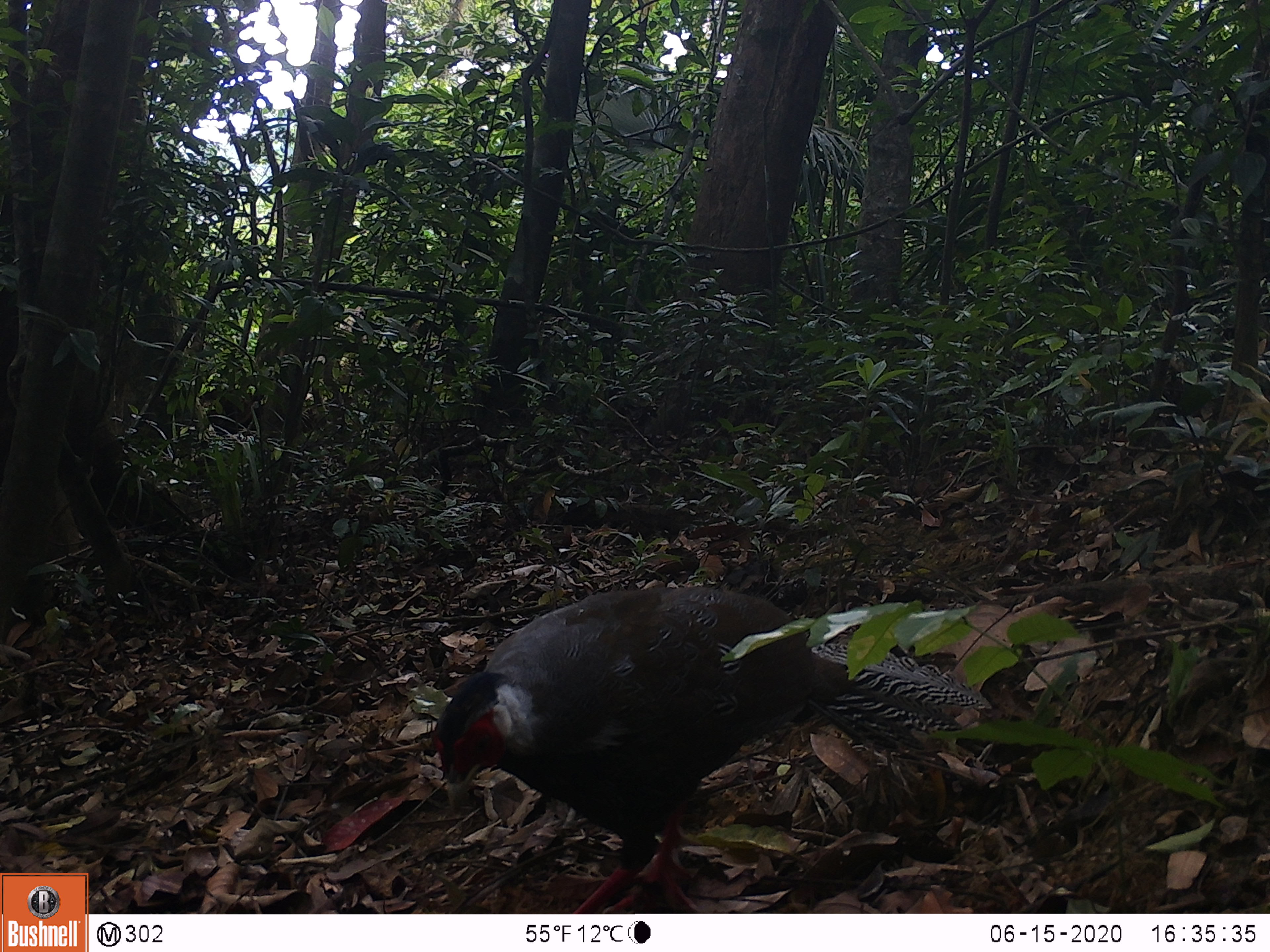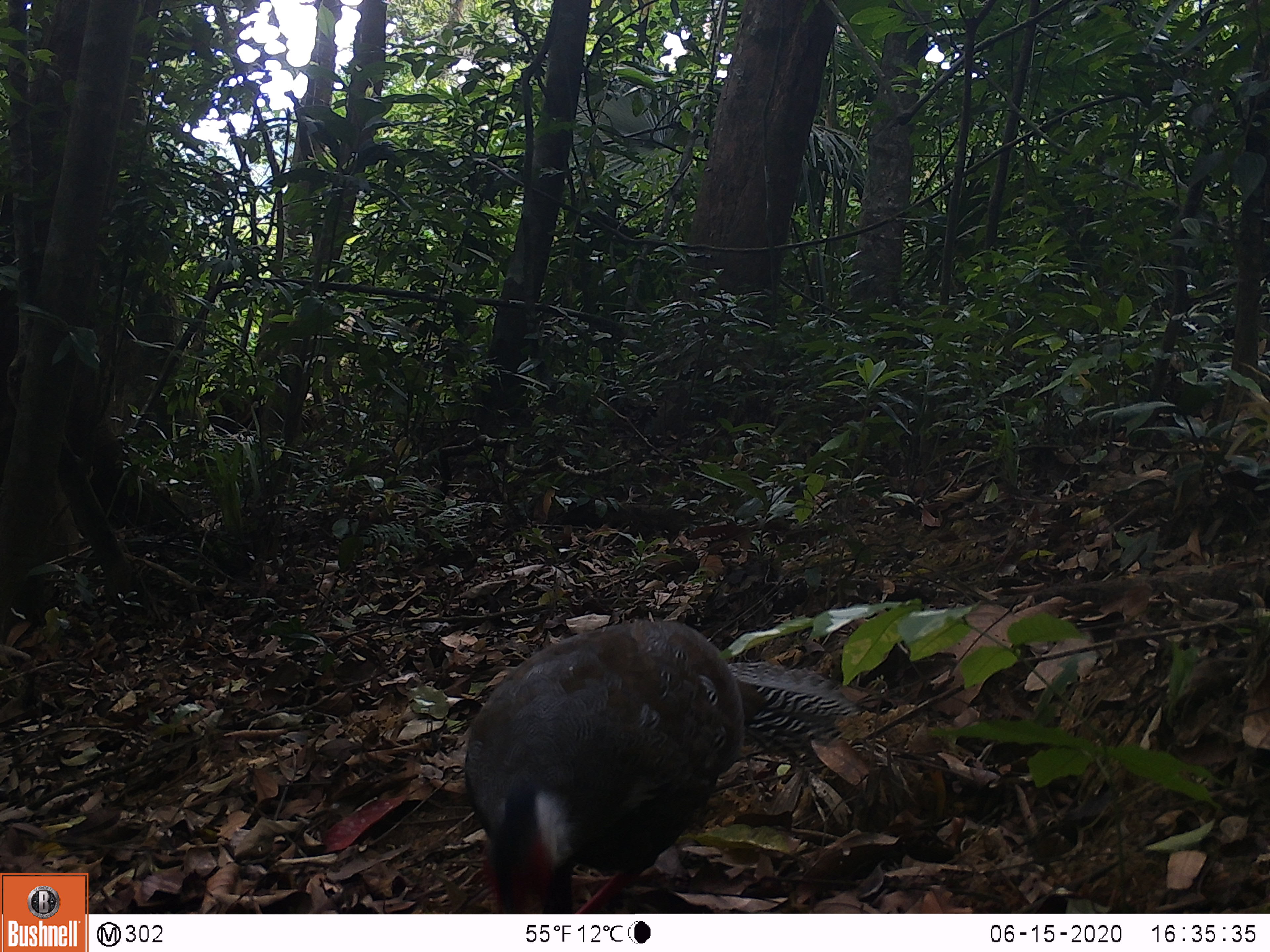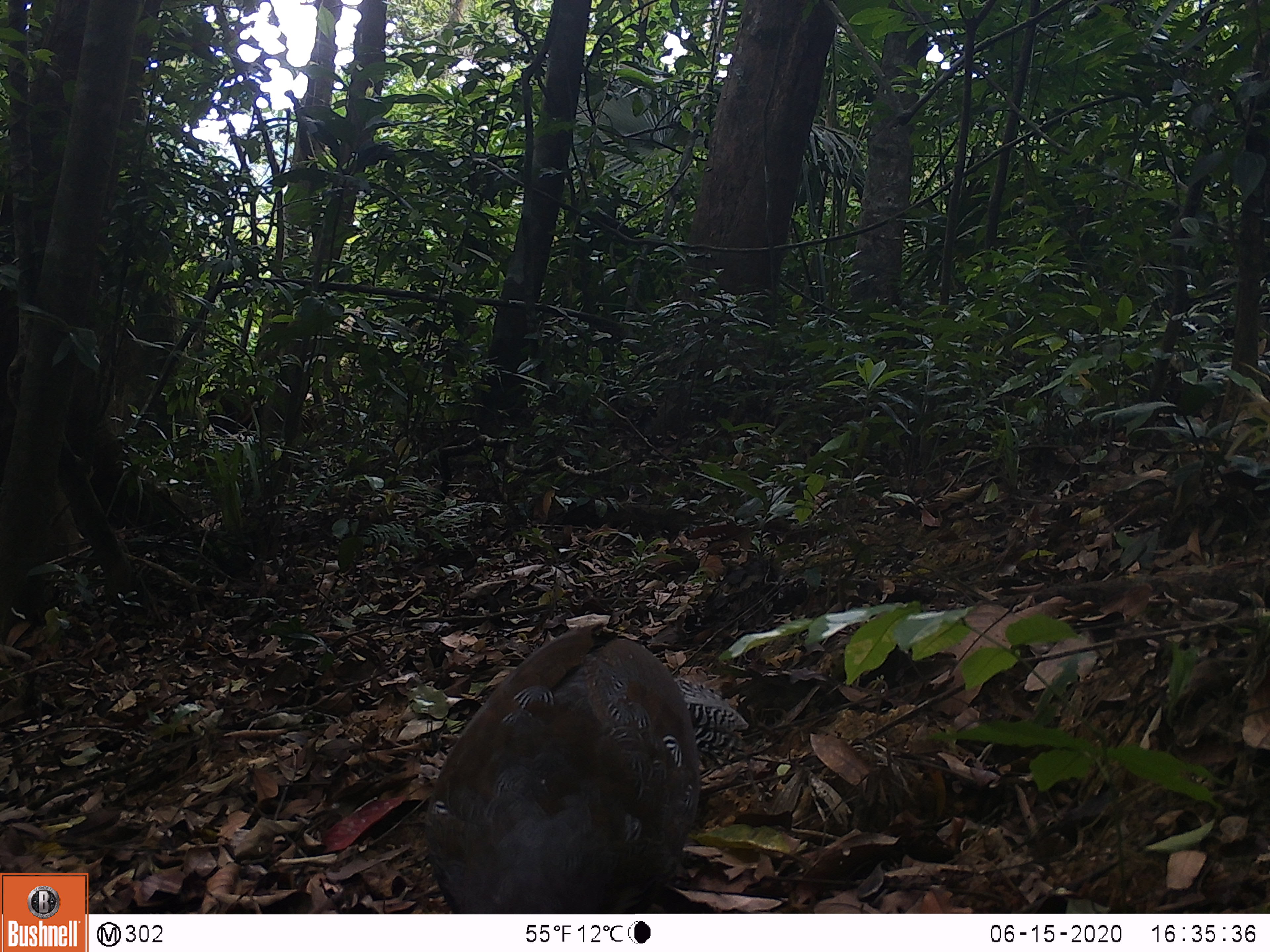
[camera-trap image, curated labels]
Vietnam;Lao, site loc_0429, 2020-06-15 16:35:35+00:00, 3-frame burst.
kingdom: Animalia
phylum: Chordata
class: Aves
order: Galliformes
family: Phasianidae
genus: Lophura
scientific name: Lophura nycthemera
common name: silver pheasant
Silver pheasant (Lophura nycthemera). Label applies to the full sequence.